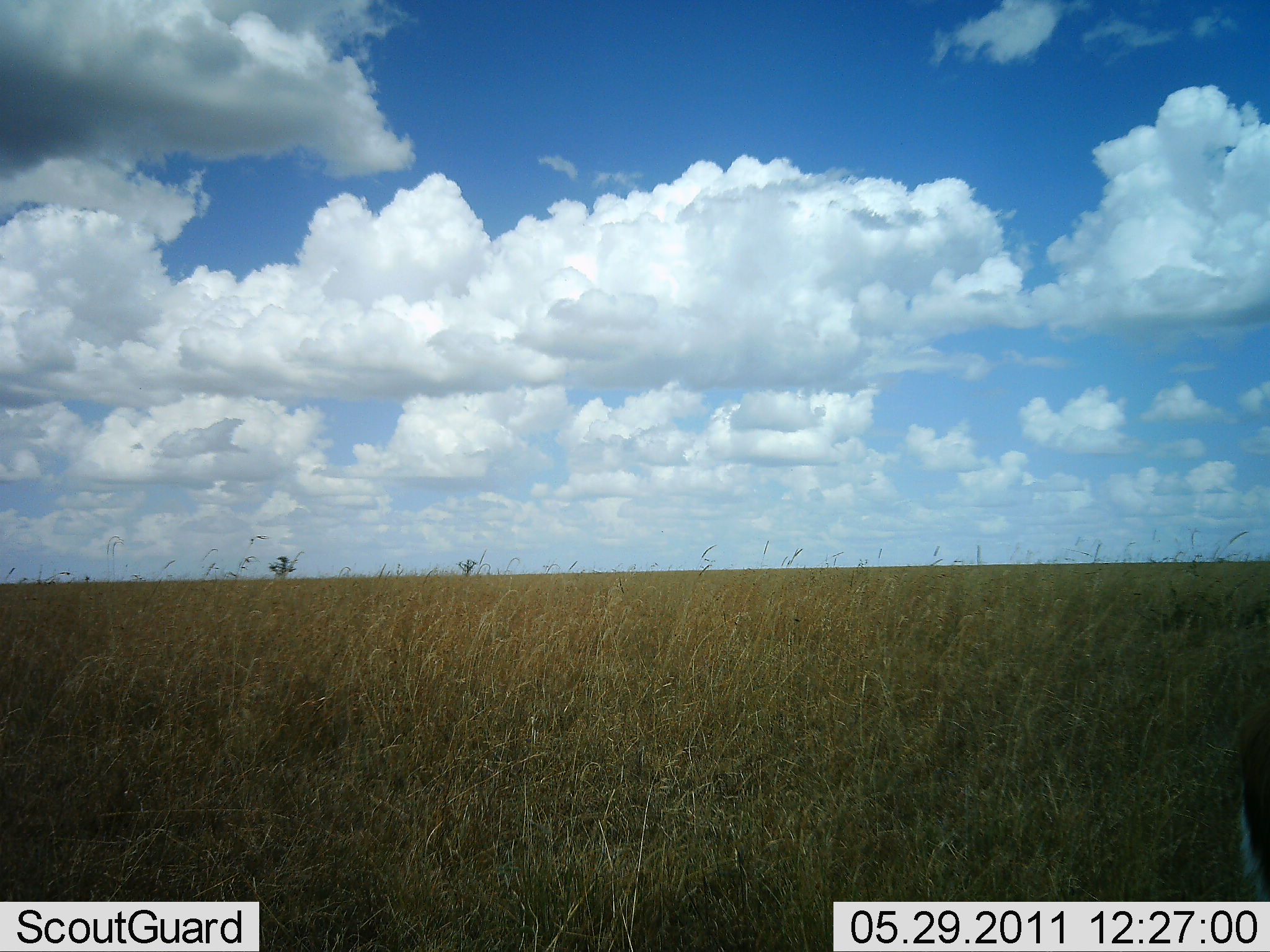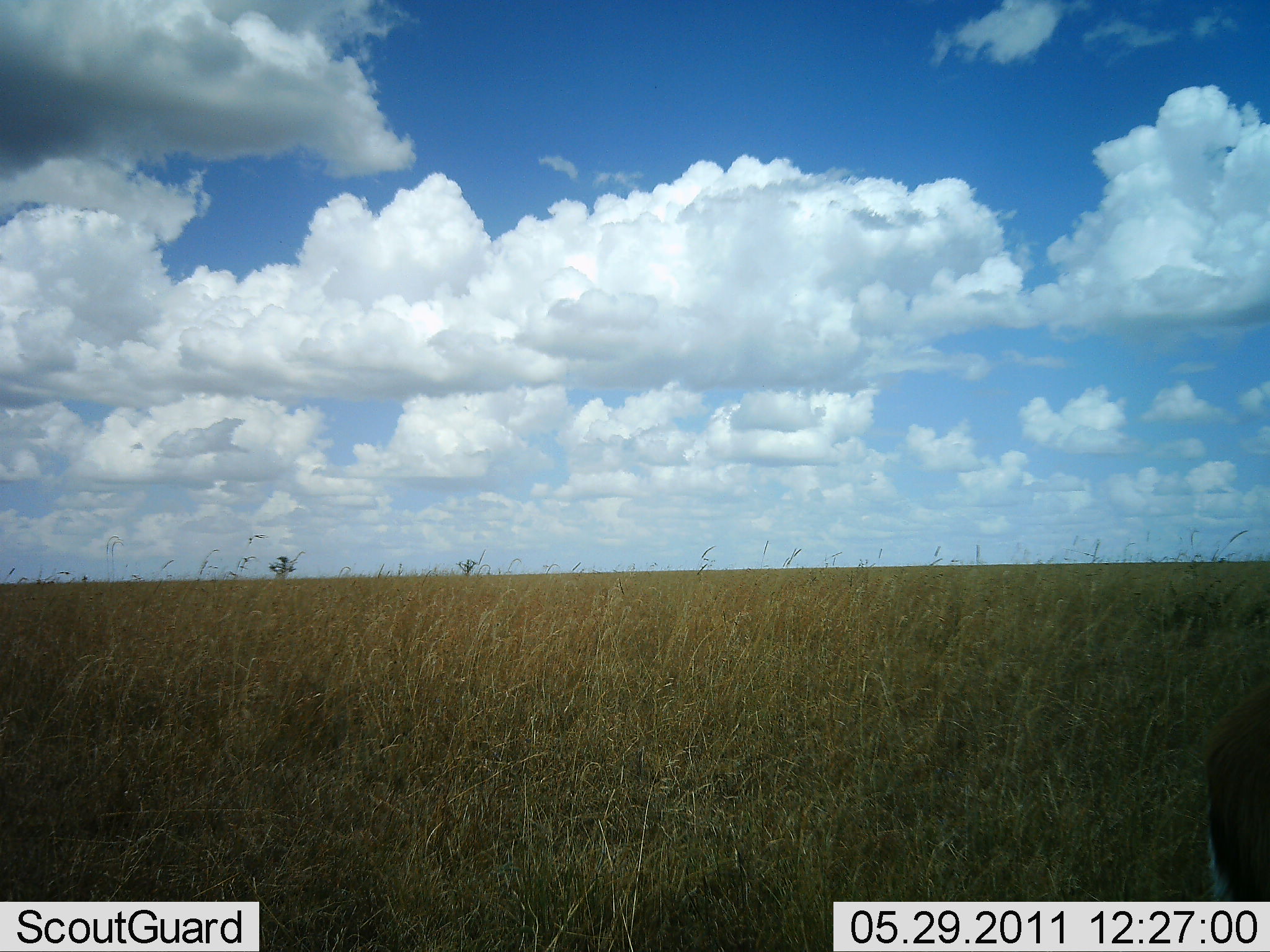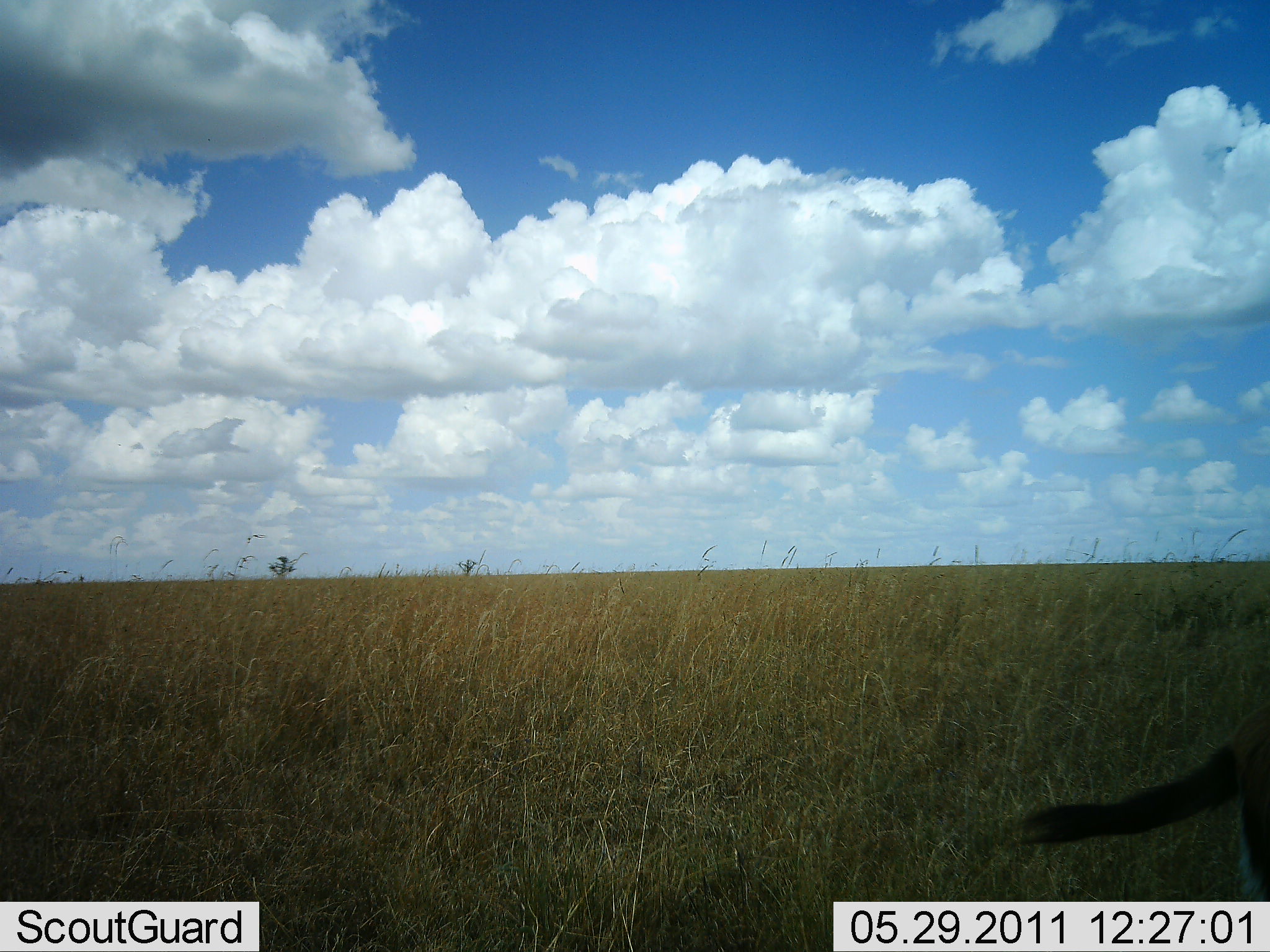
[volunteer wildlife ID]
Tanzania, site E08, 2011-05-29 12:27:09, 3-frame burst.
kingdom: Animalia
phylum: Chordata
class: Mammalia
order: Artiodactyla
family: Bovidae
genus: Eudorcas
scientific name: Eudorcas thomsonii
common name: thomson's gazelle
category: gazellethomsons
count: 1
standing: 83%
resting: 0%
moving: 17%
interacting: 0%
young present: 0%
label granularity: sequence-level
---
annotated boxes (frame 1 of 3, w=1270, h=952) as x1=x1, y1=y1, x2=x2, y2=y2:
animal: x1=1228, y1=675, x2=1270, y2=903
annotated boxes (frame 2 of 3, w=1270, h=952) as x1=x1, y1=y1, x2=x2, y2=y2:
animal: x1=1200, y1=668, x2=1269, y2=904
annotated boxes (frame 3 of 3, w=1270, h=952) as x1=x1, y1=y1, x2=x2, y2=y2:
animal: x1=999, y1=707, x2=1269, y2=903